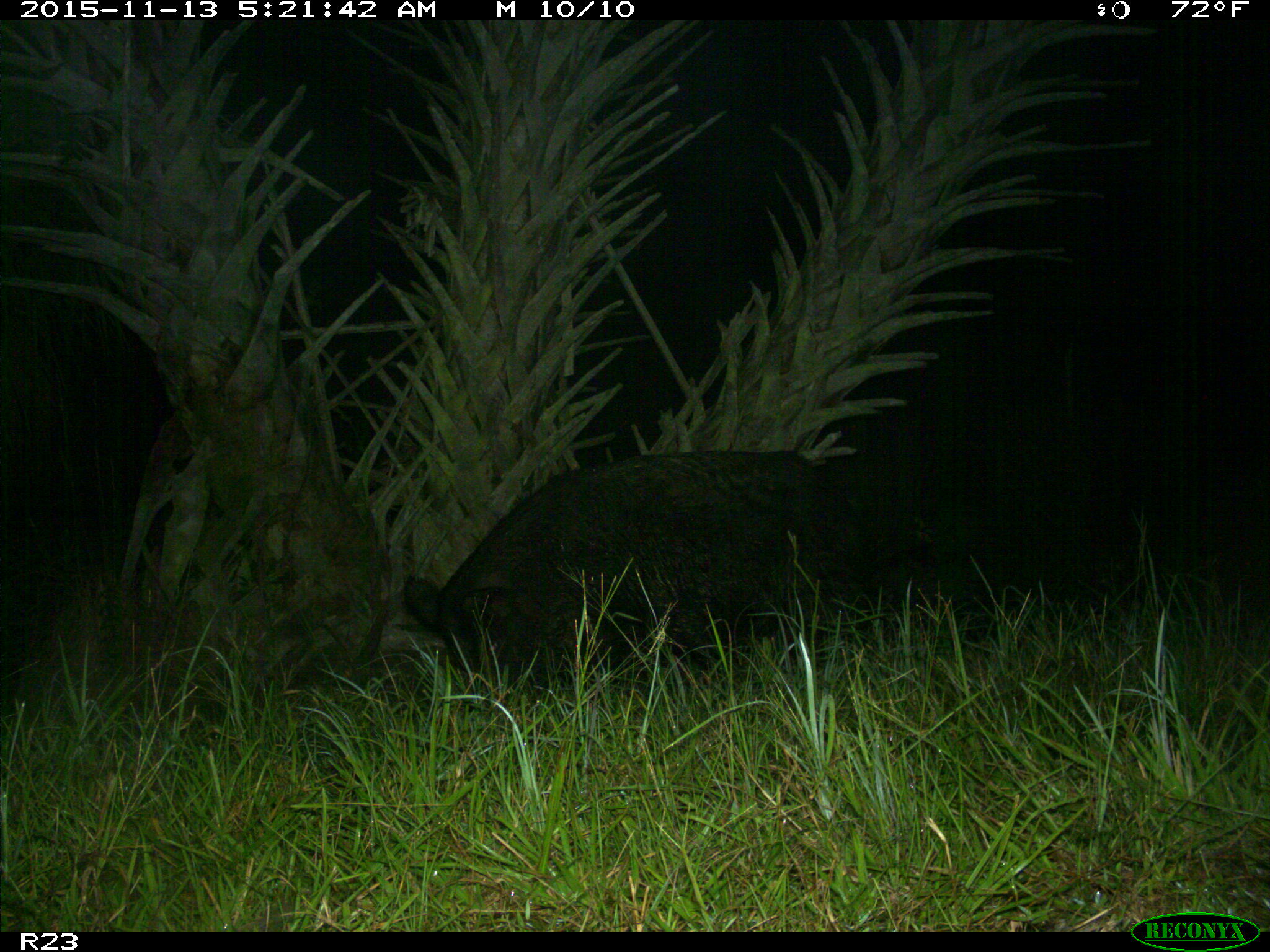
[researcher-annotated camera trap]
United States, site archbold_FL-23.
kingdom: Animalia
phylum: Chordata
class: Mammalia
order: Artiodactyla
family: Suidae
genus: Sus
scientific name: Sus scrofa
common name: wild boar